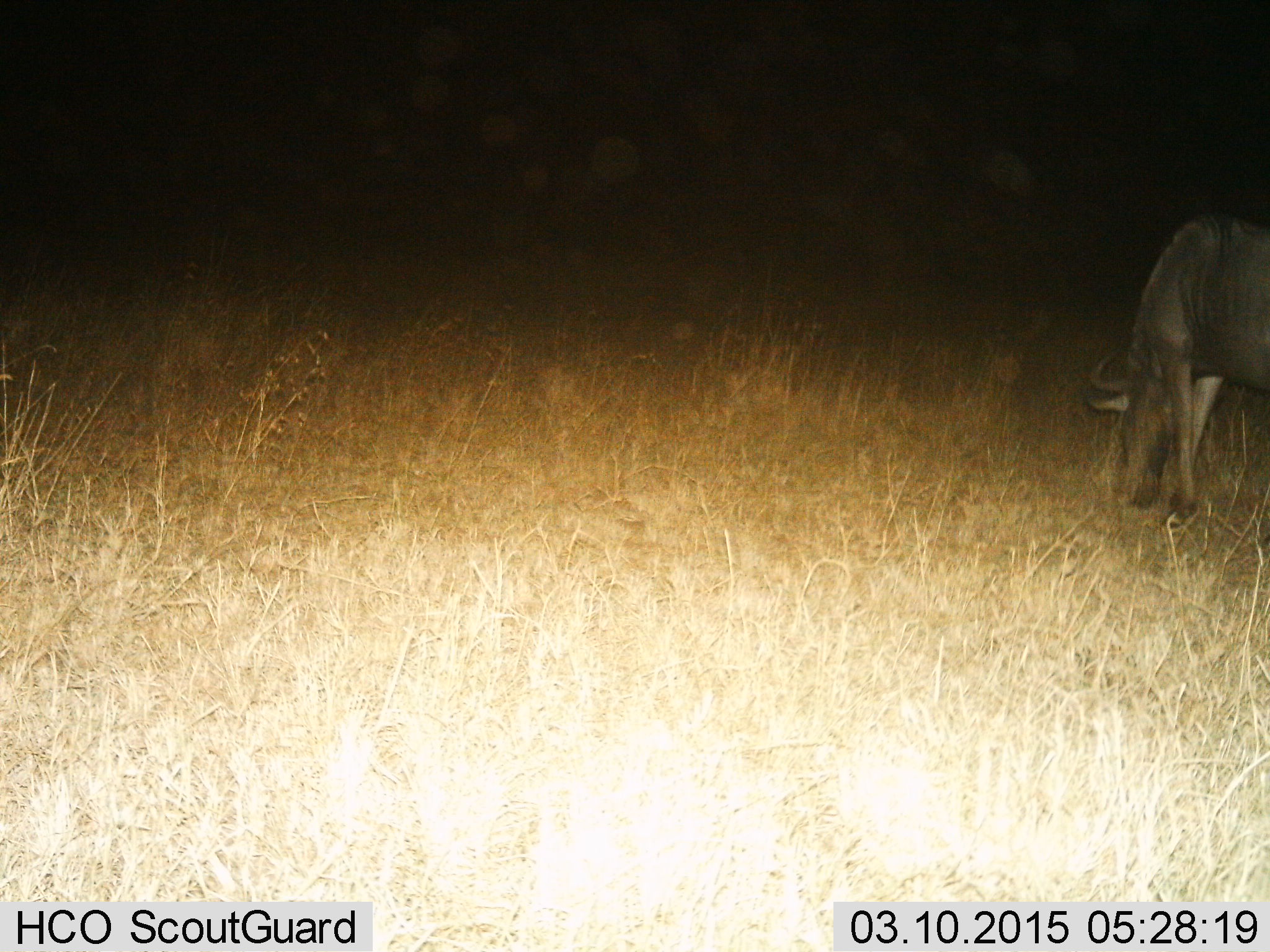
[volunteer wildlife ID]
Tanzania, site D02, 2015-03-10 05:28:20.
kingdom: Animalia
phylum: Chordata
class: Mammalia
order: Artiodactyla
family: Bovidae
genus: Connochaetes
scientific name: Connochaetes taurinus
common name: blue wildebeest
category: wildebeest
Wildebeest (blue wildebeest) (Connochaetes taurinus), count 1. Behavior (volunteer vote fractions): standing 0%, resting 0%, moving 0%, interacting 0%. Young present (vote fraction): 0%. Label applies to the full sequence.